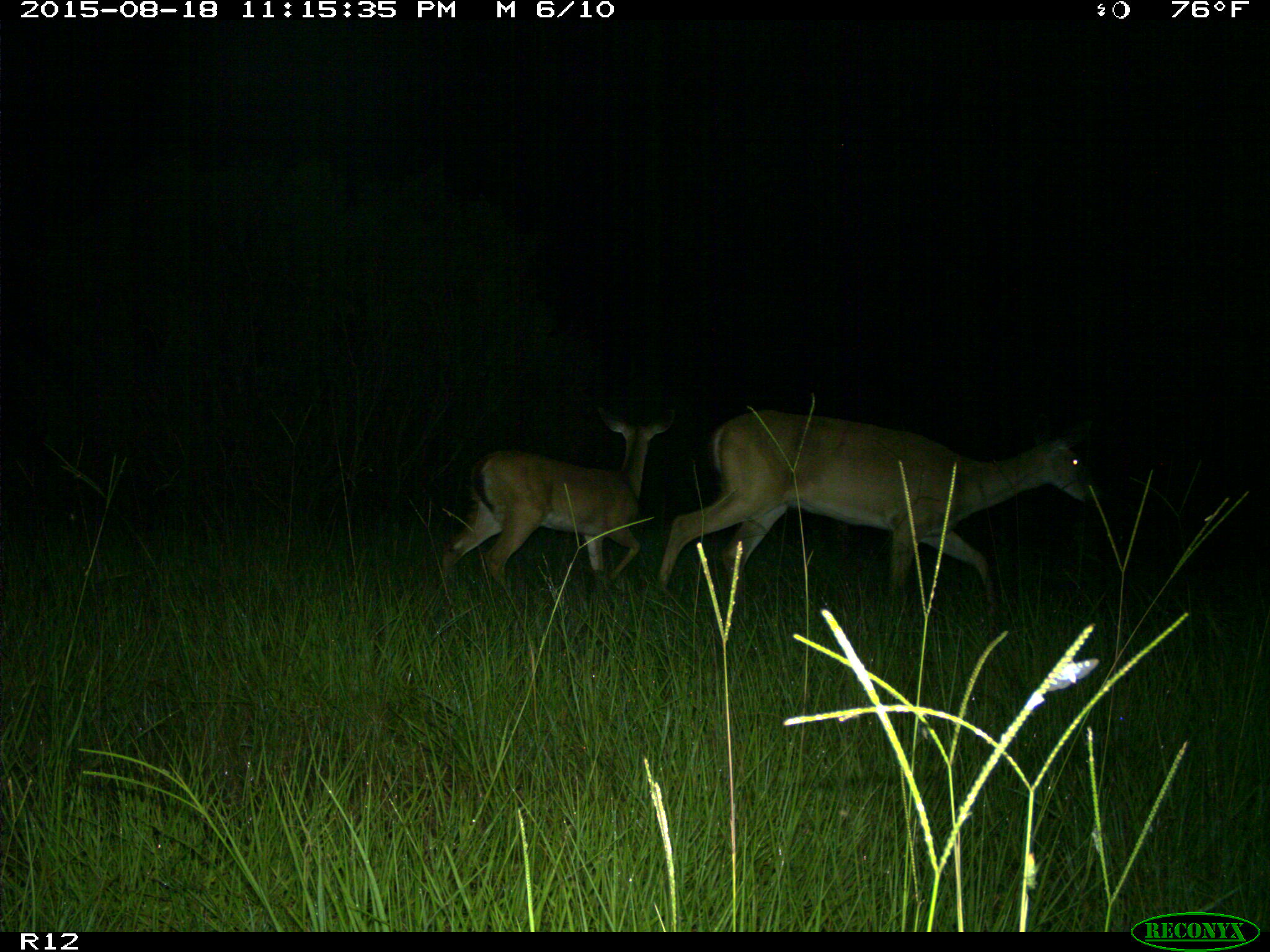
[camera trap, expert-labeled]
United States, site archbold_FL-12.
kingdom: Animalia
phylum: Chordata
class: Mammalia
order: Artiodactyla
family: Cervidae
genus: Odocoileus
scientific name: Odocoileus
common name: deer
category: unidentified deer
Unidentified deer (deer) (Odocoileus).